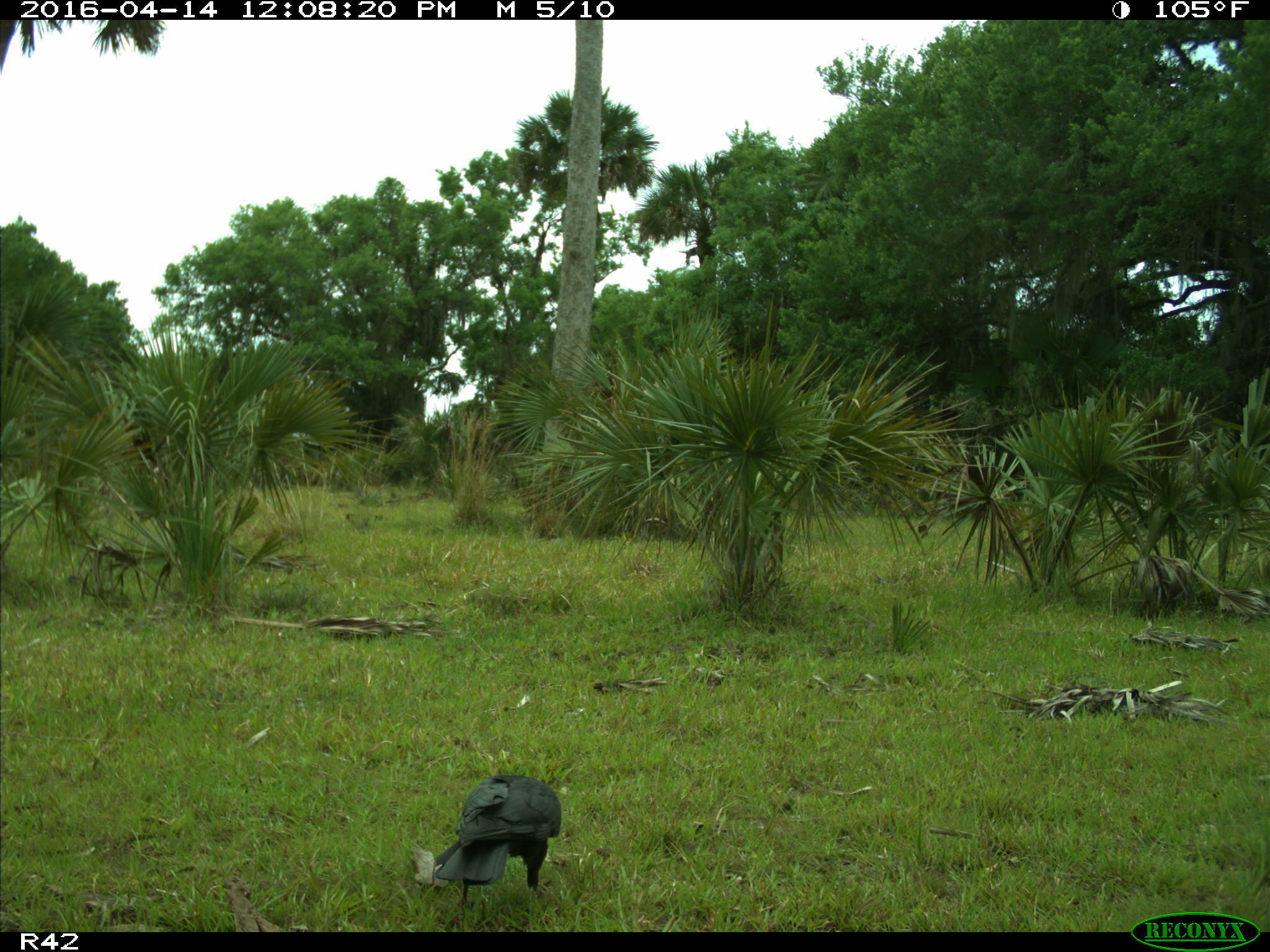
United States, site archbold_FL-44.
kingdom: Animalia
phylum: Chordata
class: Aves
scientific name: Aves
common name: birds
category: unidentified bird